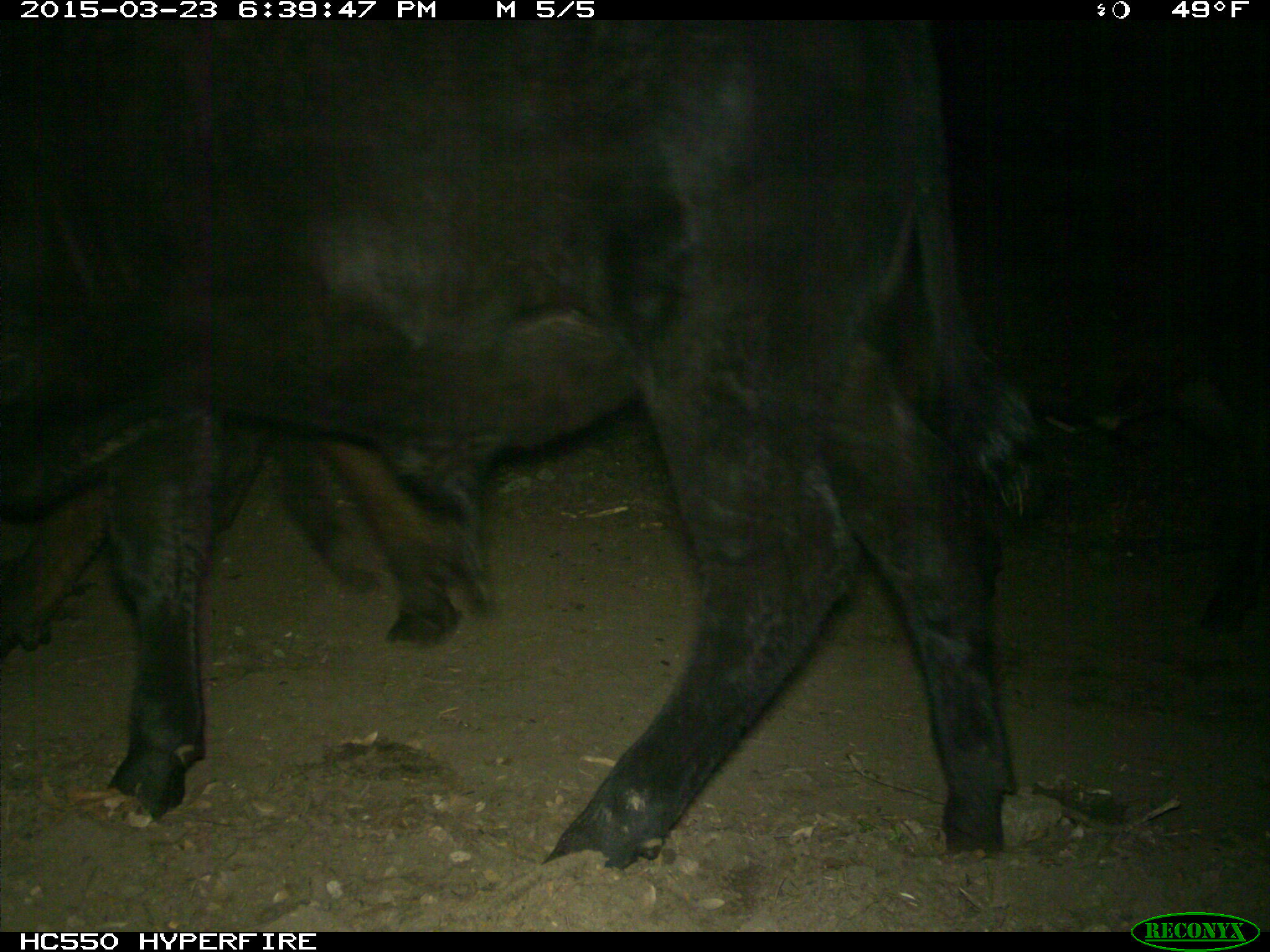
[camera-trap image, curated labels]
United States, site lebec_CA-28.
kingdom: Animalia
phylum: Chordata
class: Mammalia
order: Artiodactyla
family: Bovidae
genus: Bos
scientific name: Bos taurus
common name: domestic cow